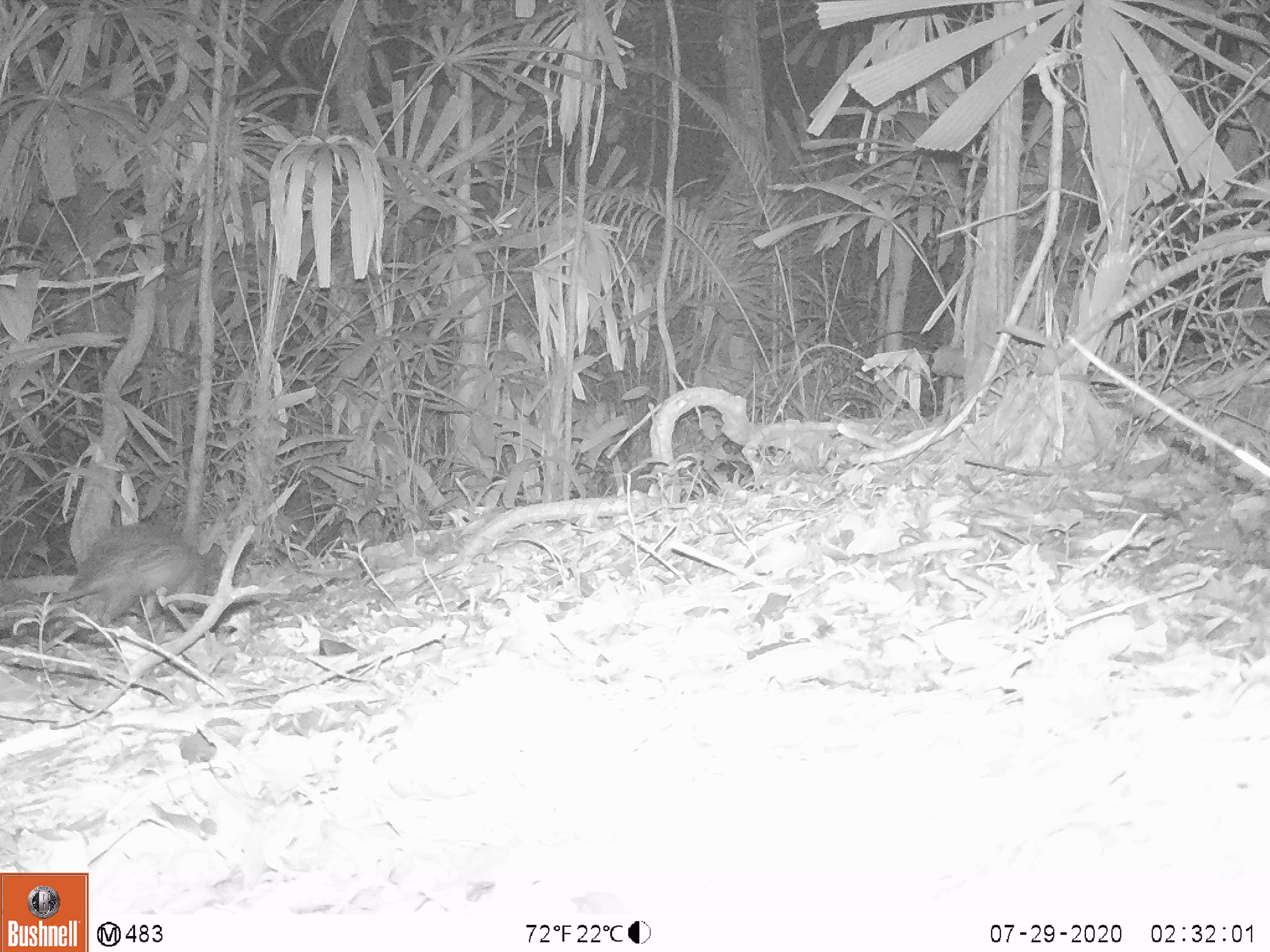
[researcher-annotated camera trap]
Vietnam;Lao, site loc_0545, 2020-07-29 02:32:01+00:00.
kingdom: Animalia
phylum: Chordata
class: Mammalia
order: Rodentia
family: Hystricidae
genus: Atherurus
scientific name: Atherurus macrourus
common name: asiatic brush-tailed porcupine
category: asiatic brush tailed porcupine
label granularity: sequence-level